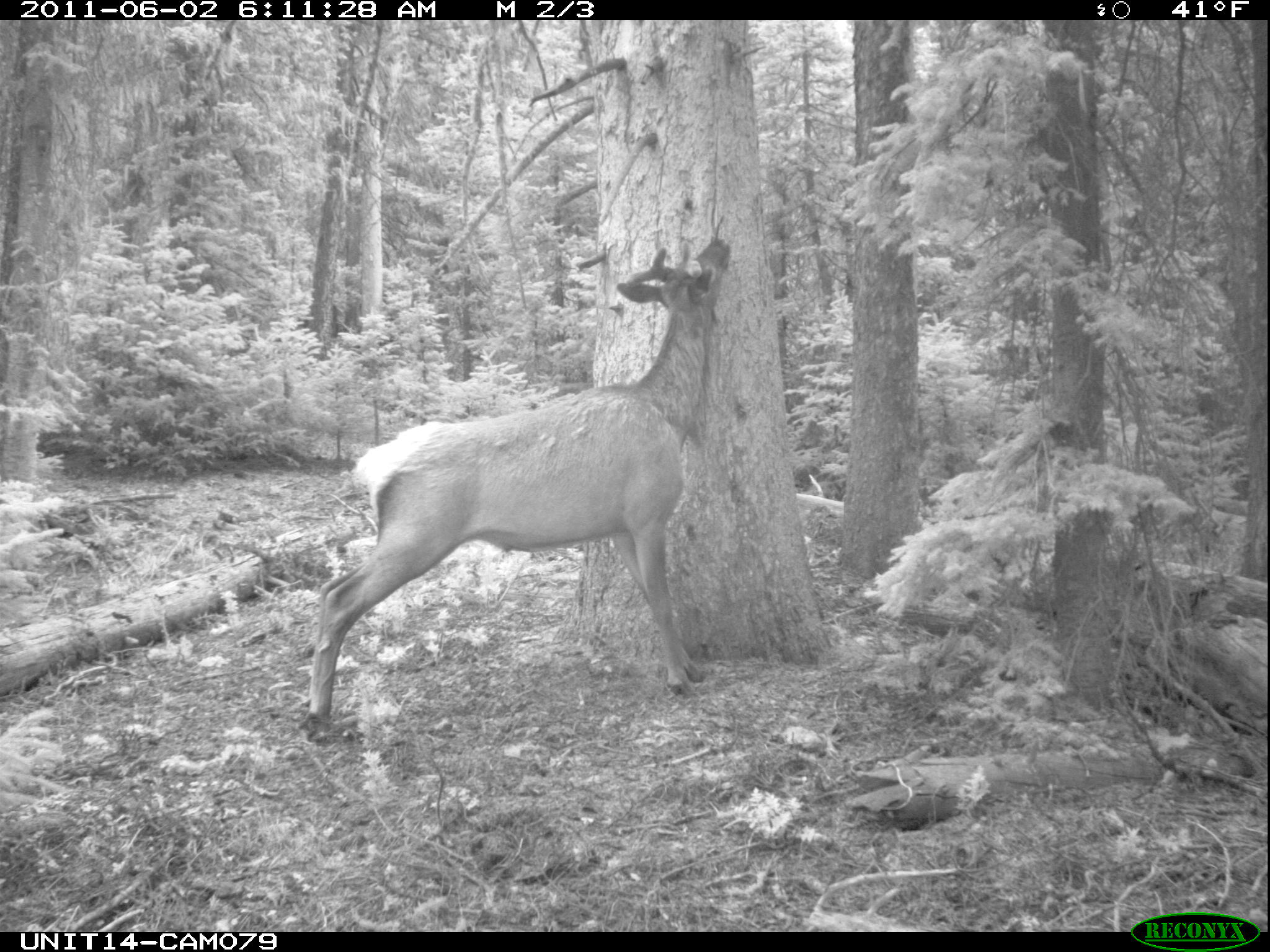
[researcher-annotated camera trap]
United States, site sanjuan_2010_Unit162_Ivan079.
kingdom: Animalia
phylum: Chordata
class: Mammalia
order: Artiodactyla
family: Cervidae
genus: Cervus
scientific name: Cervus elaphus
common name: red deer